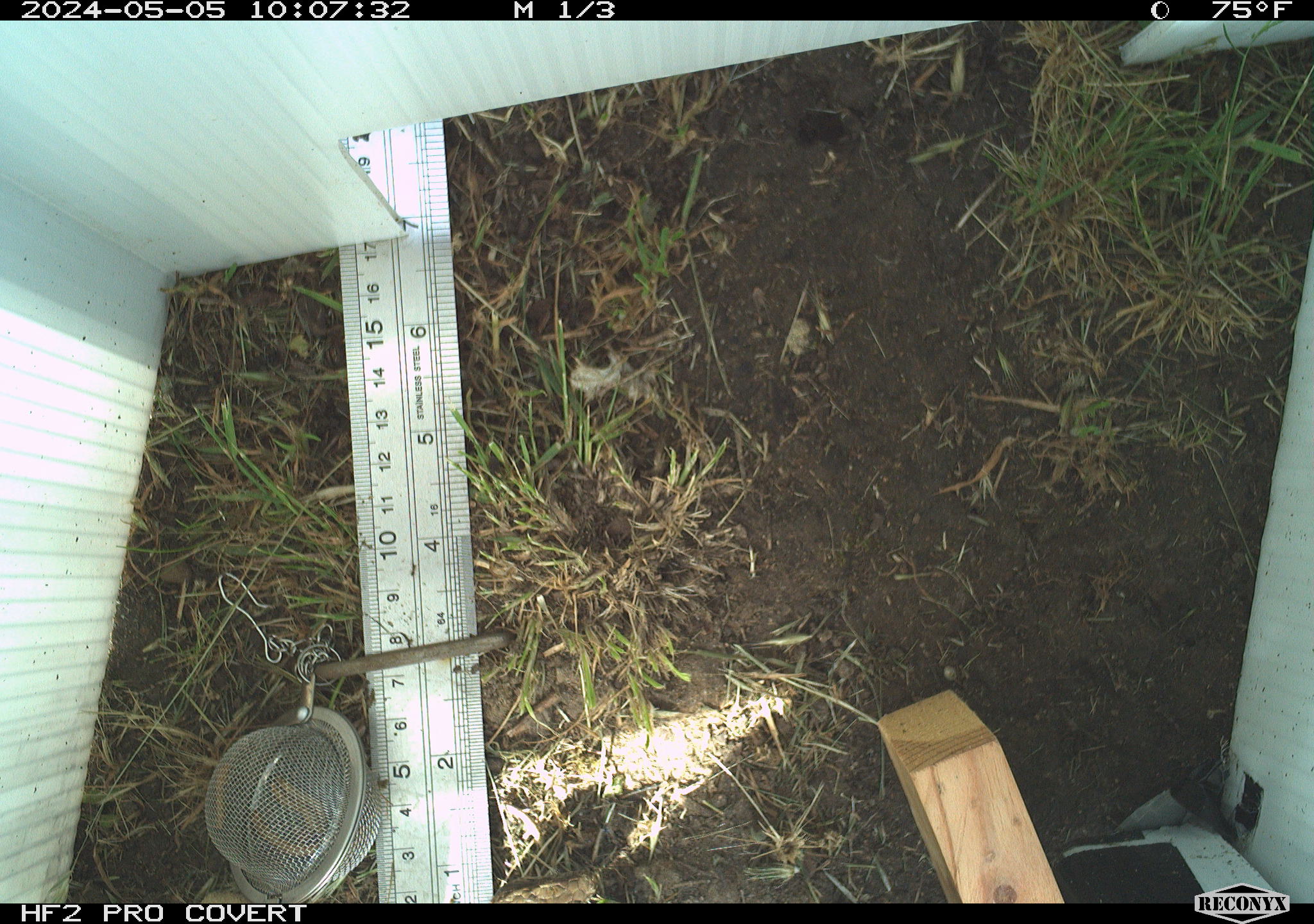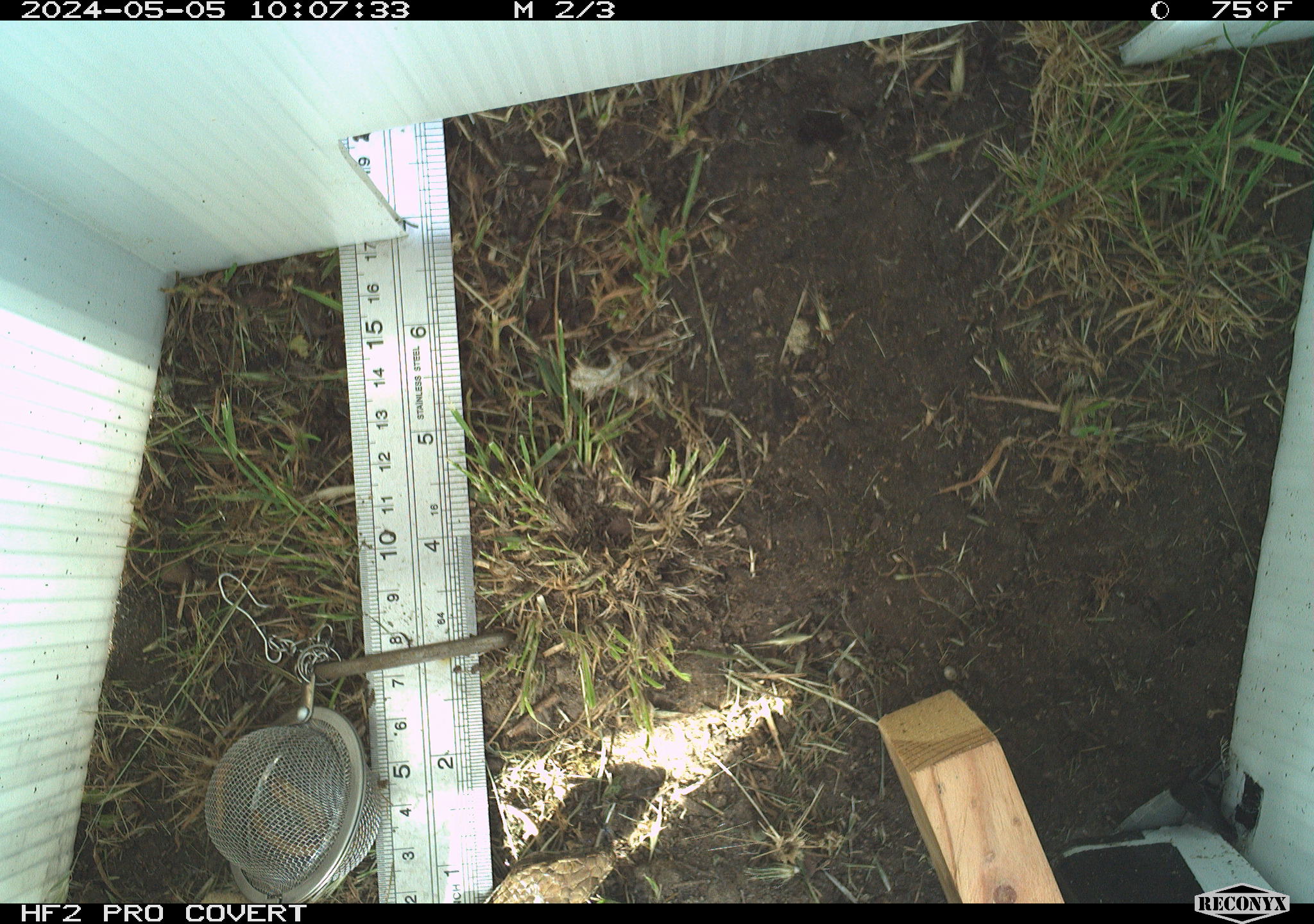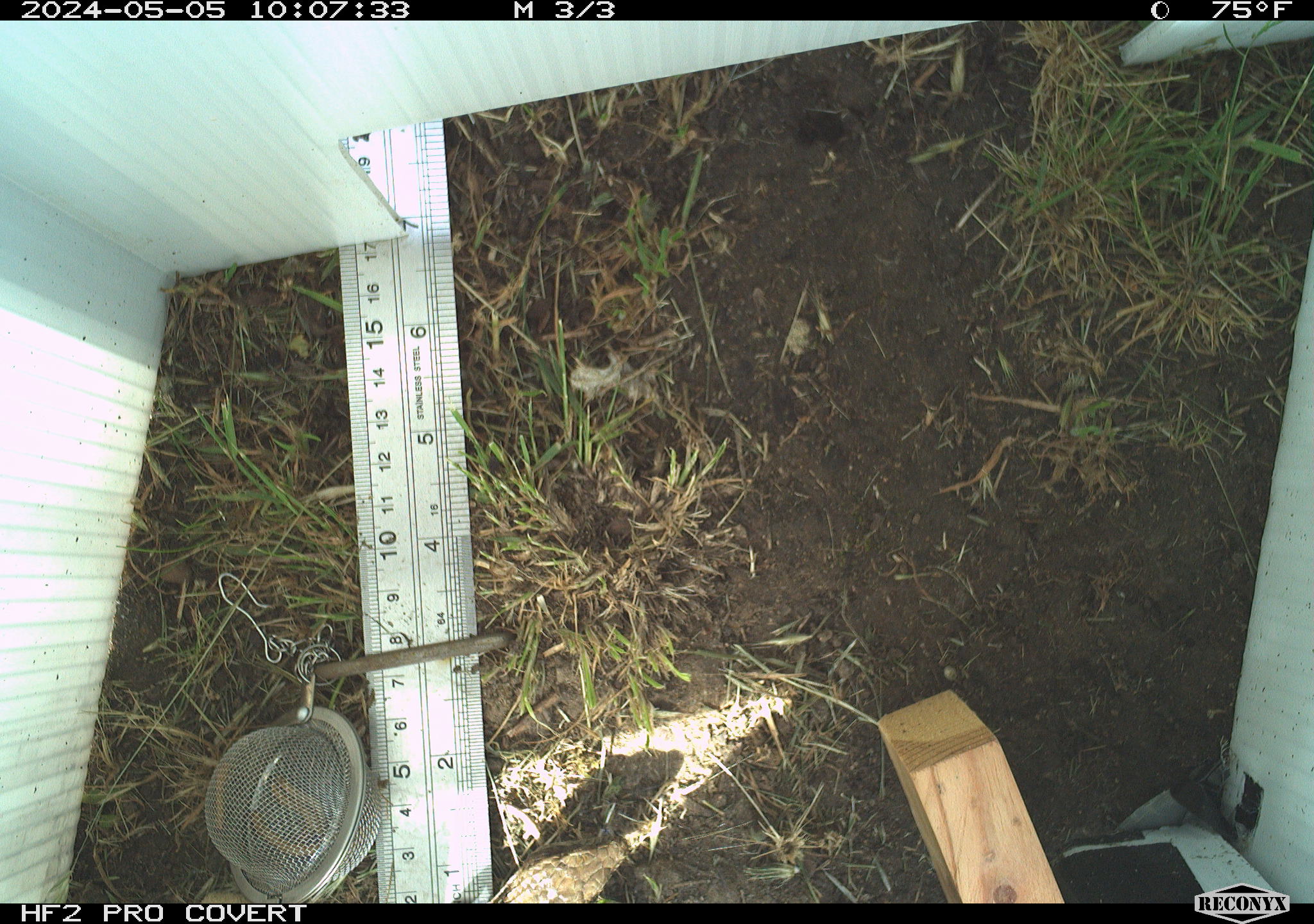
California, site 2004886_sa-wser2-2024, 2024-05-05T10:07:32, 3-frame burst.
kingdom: Animalia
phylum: Chordata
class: Reptilia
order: Squamata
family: Anguidae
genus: Elgaria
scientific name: Elgaria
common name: alligator lizards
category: elgaria species